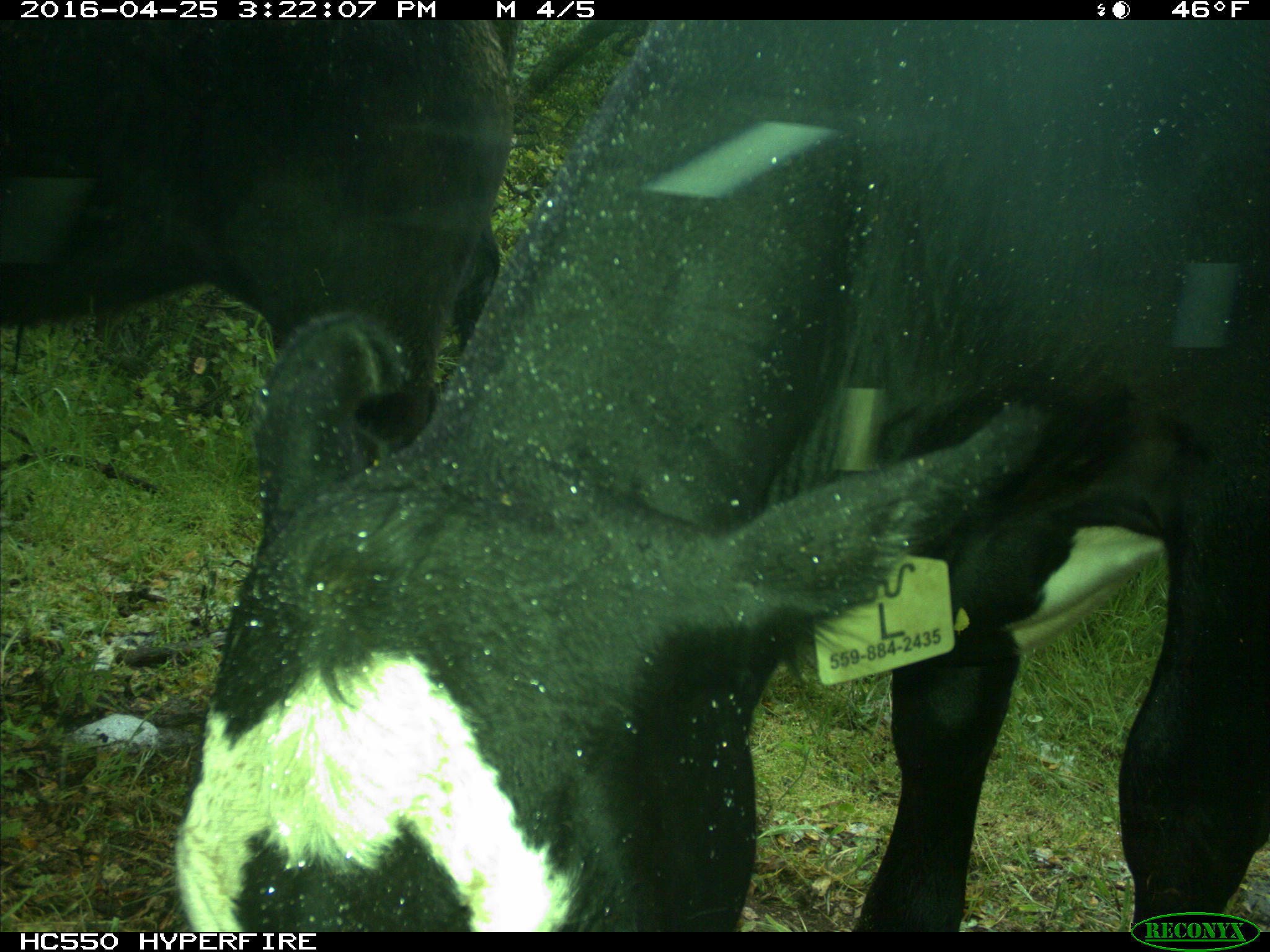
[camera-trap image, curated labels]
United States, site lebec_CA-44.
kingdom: Animalia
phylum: Chordata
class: Mammalia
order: Artiodactyla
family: Bovidae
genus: Bos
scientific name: Bos taurus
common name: domestic cow